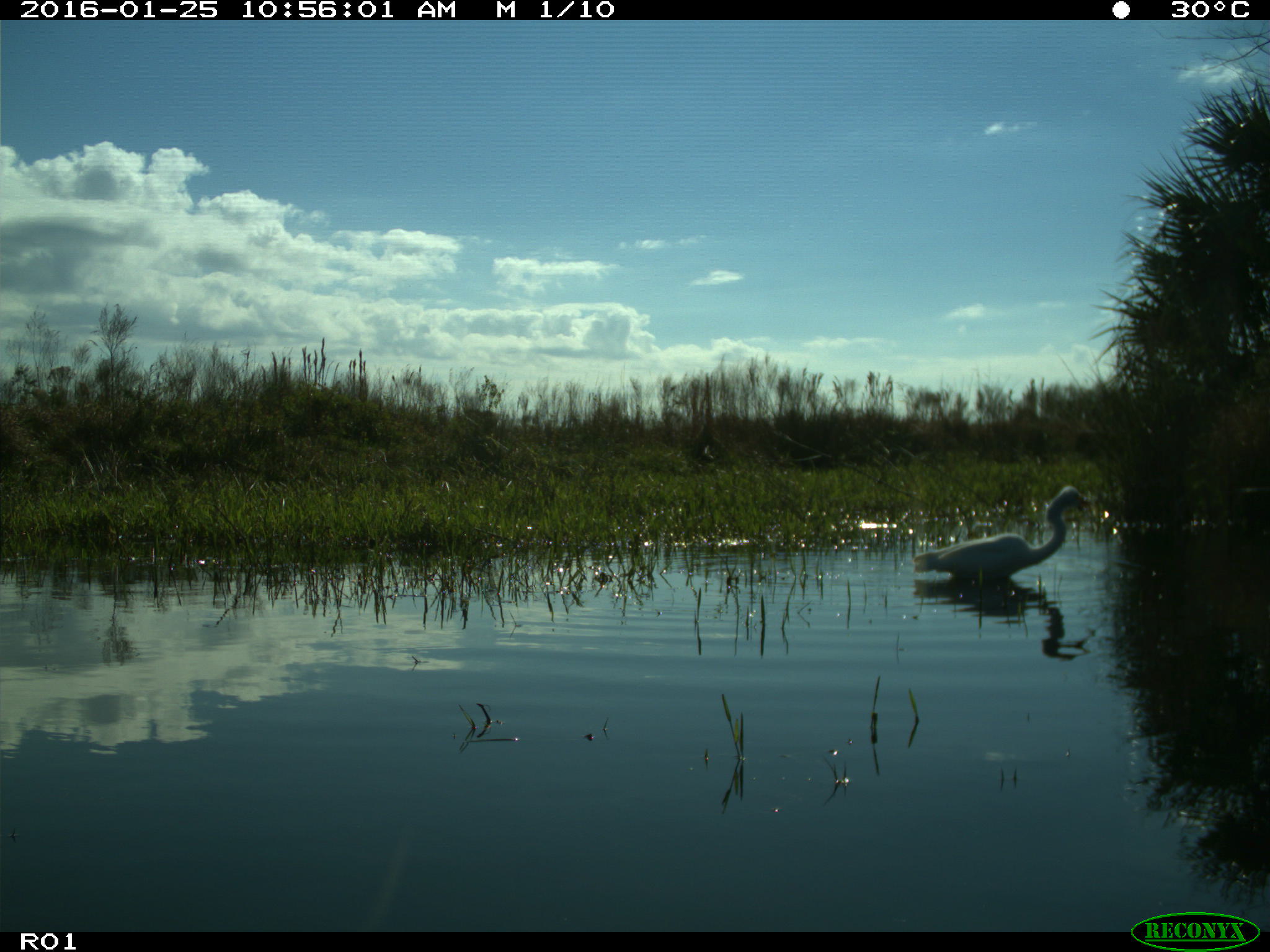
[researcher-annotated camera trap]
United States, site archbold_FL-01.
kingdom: Animalia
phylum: Chordata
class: Aves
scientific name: Aves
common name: birds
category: unidentified bird